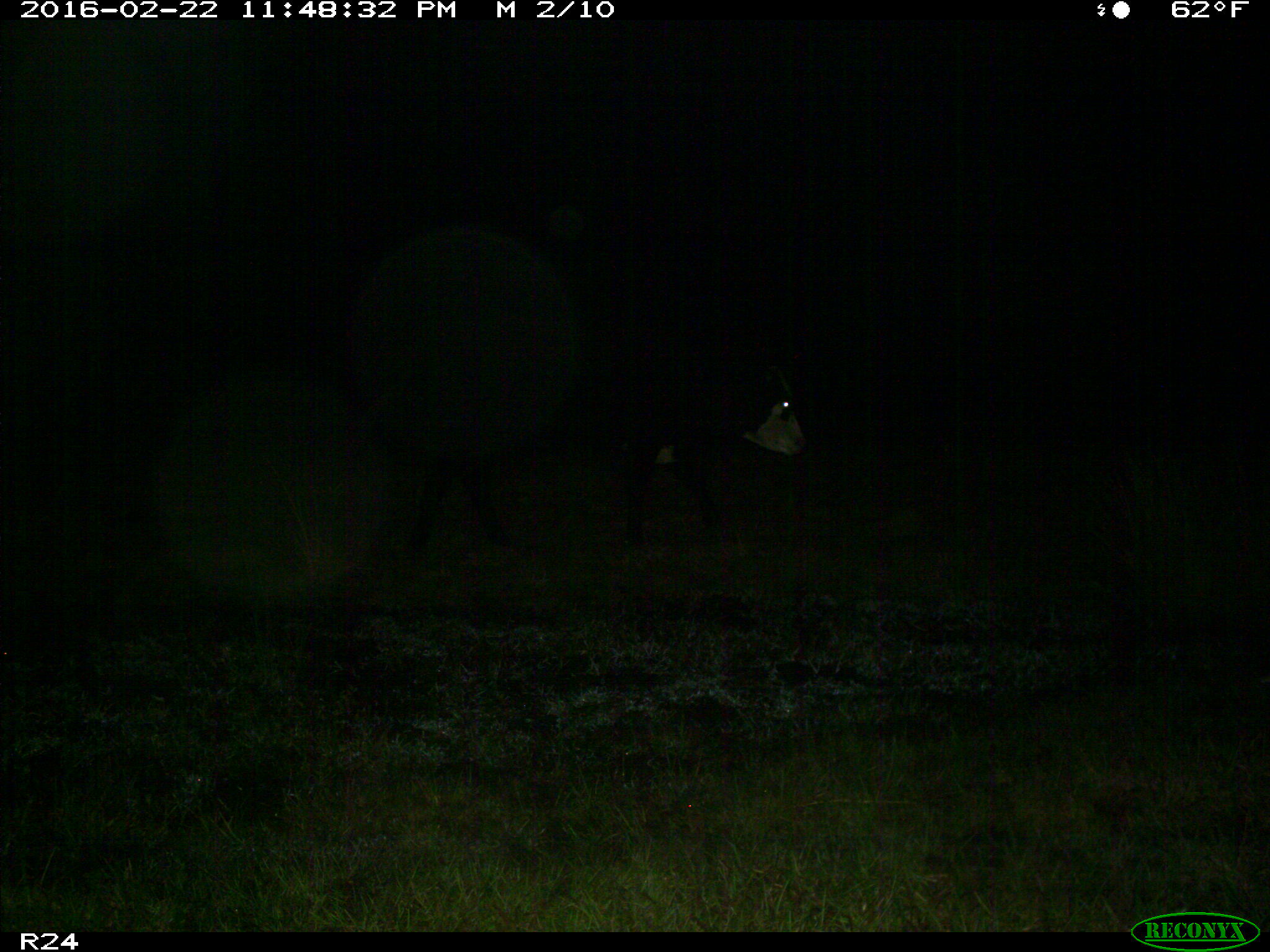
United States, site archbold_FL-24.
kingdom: Animalia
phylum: Chordata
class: Mammalia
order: Artiodactyla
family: Bovidae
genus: Bos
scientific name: Bos taurus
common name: domestic cow